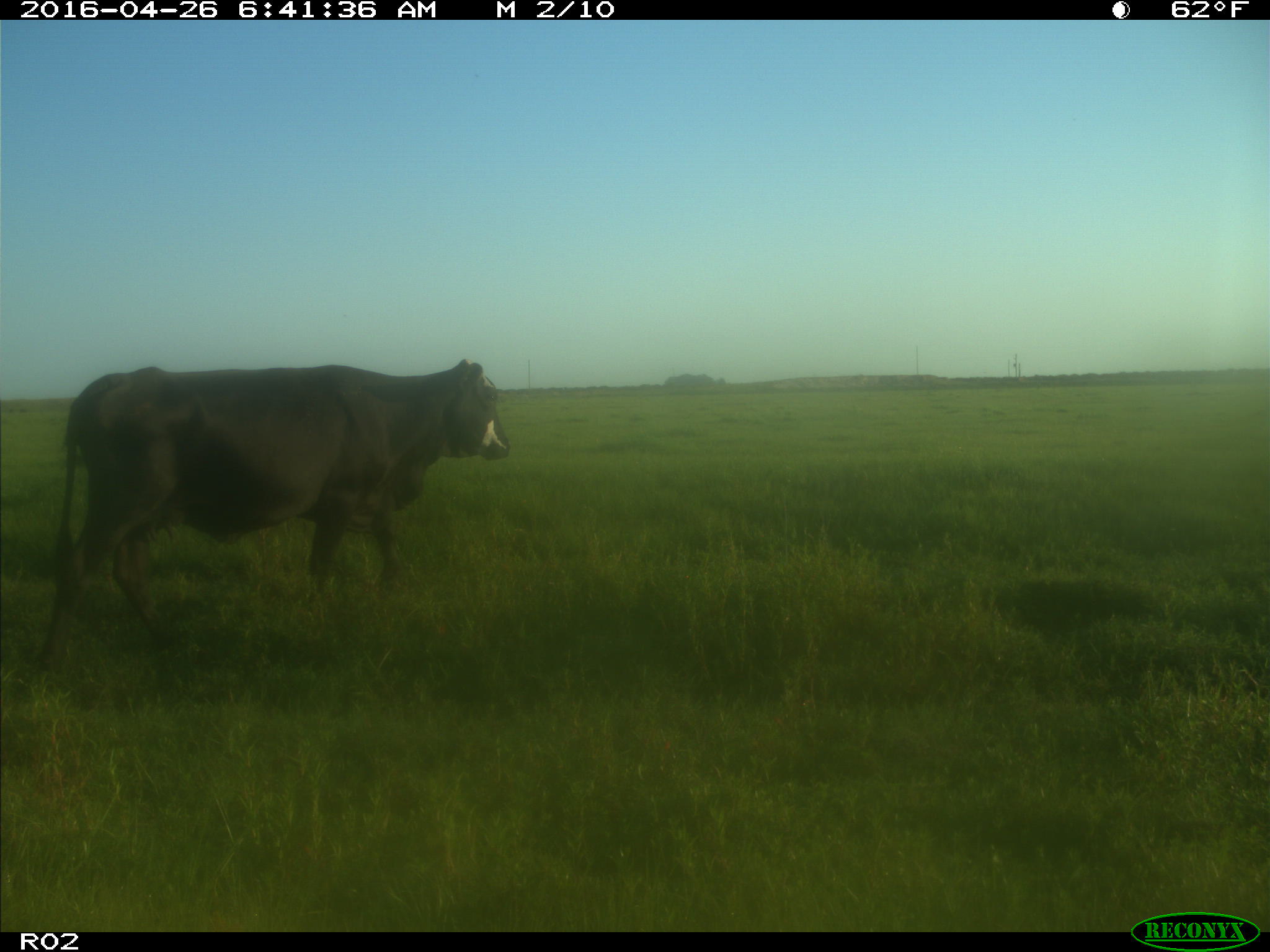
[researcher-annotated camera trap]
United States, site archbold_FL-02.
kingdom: Animalia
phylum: Chordata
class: Mammalia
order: Artiodactyla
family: Bovidae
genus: Bos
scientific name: Bos taurus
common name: domestic cow